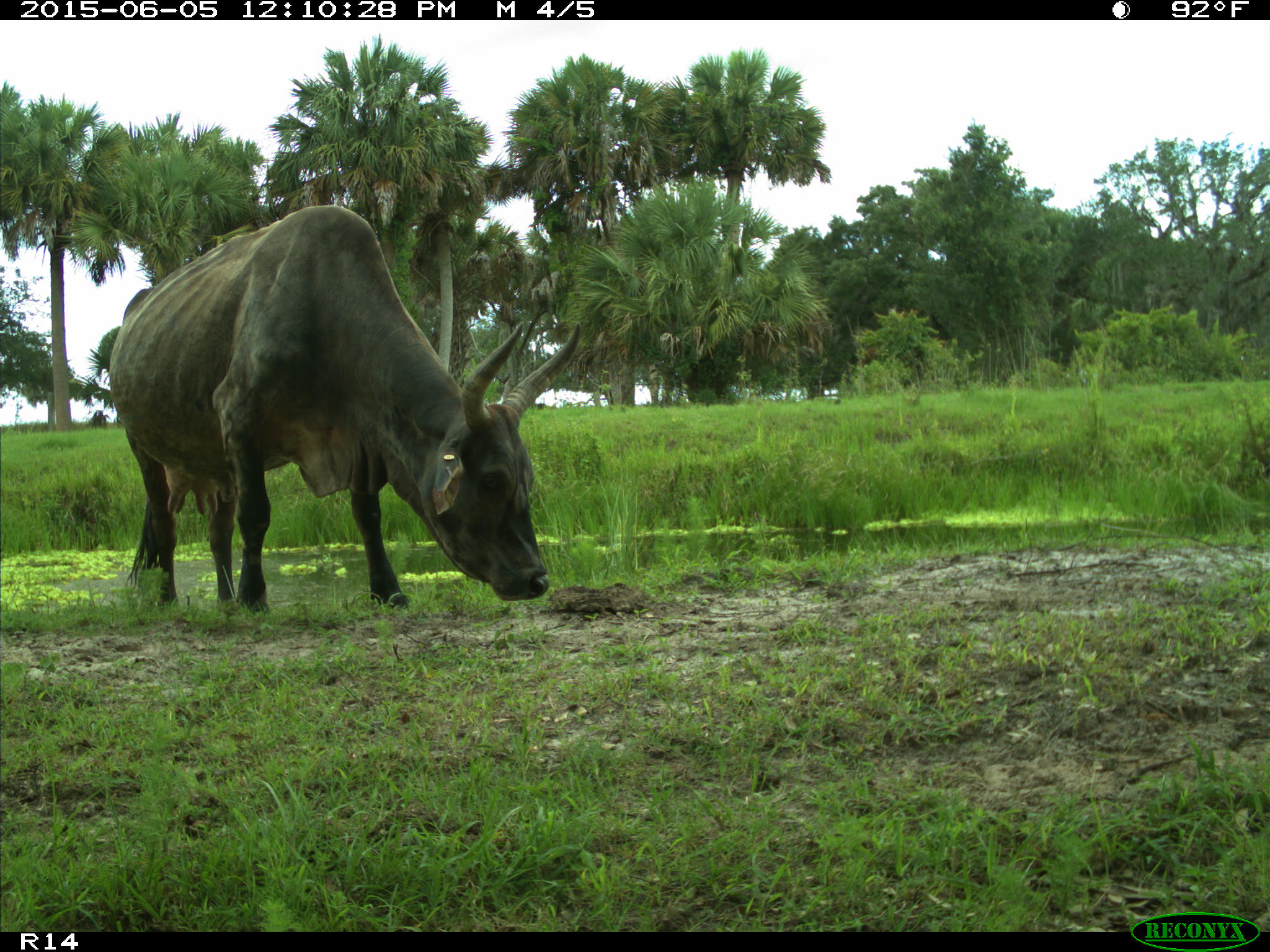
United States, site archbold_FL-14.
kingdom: Animalia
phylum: Chordata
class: Mammalia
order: Artiodactyla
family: Bovidae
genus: Bos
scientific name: Bos taurus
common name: domestic cow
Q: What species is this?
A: Bos taurus (domestic cow).